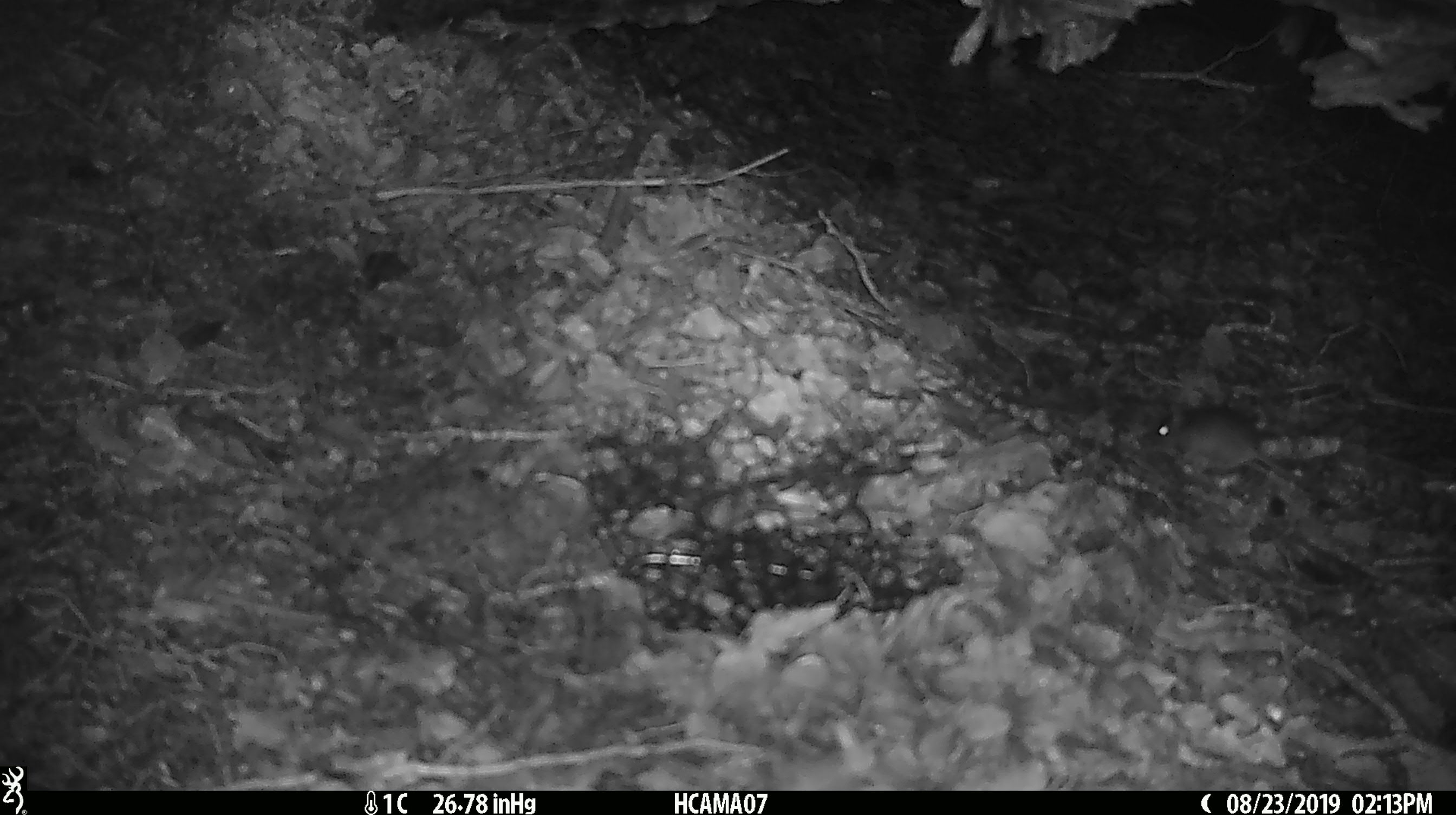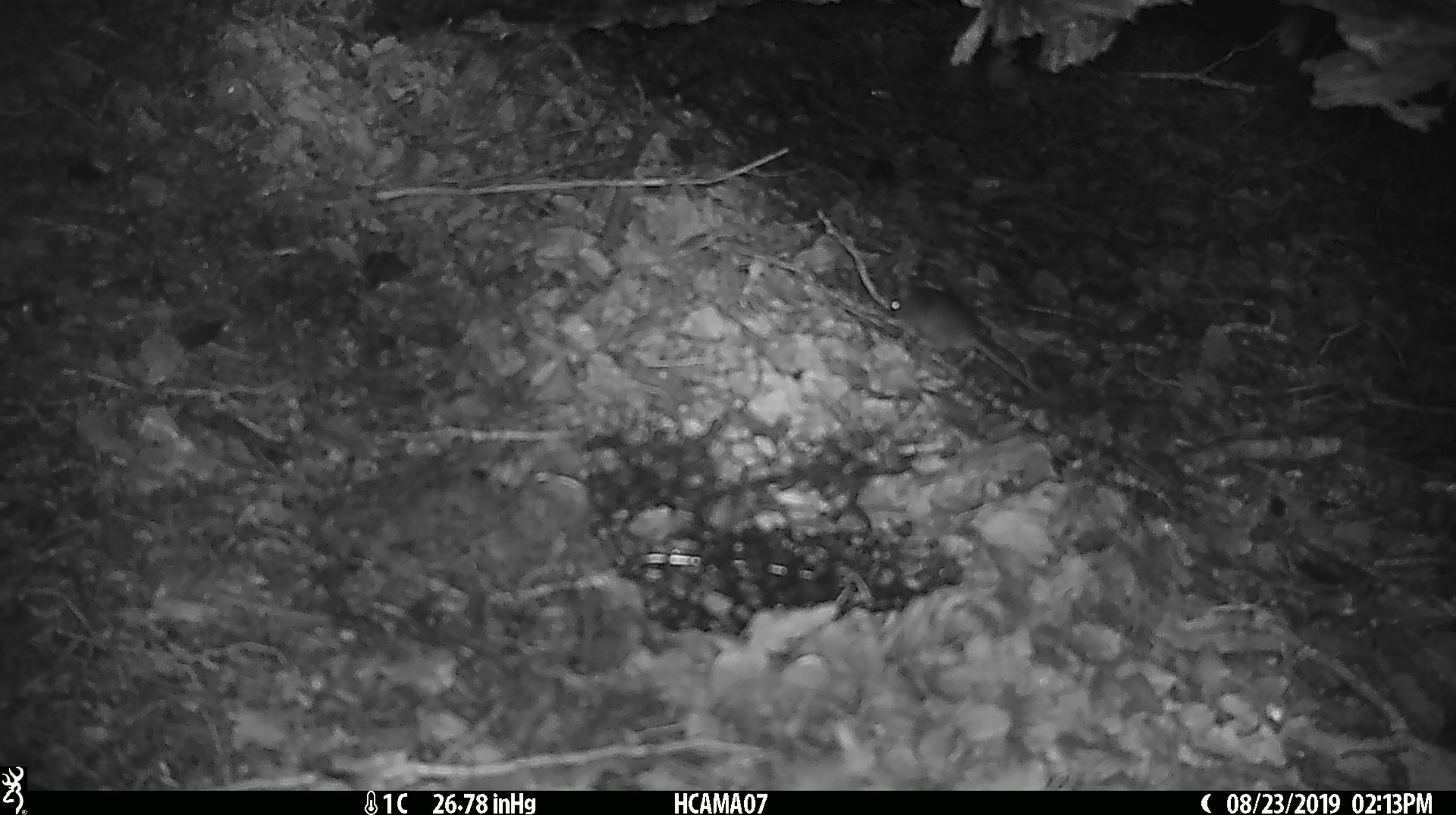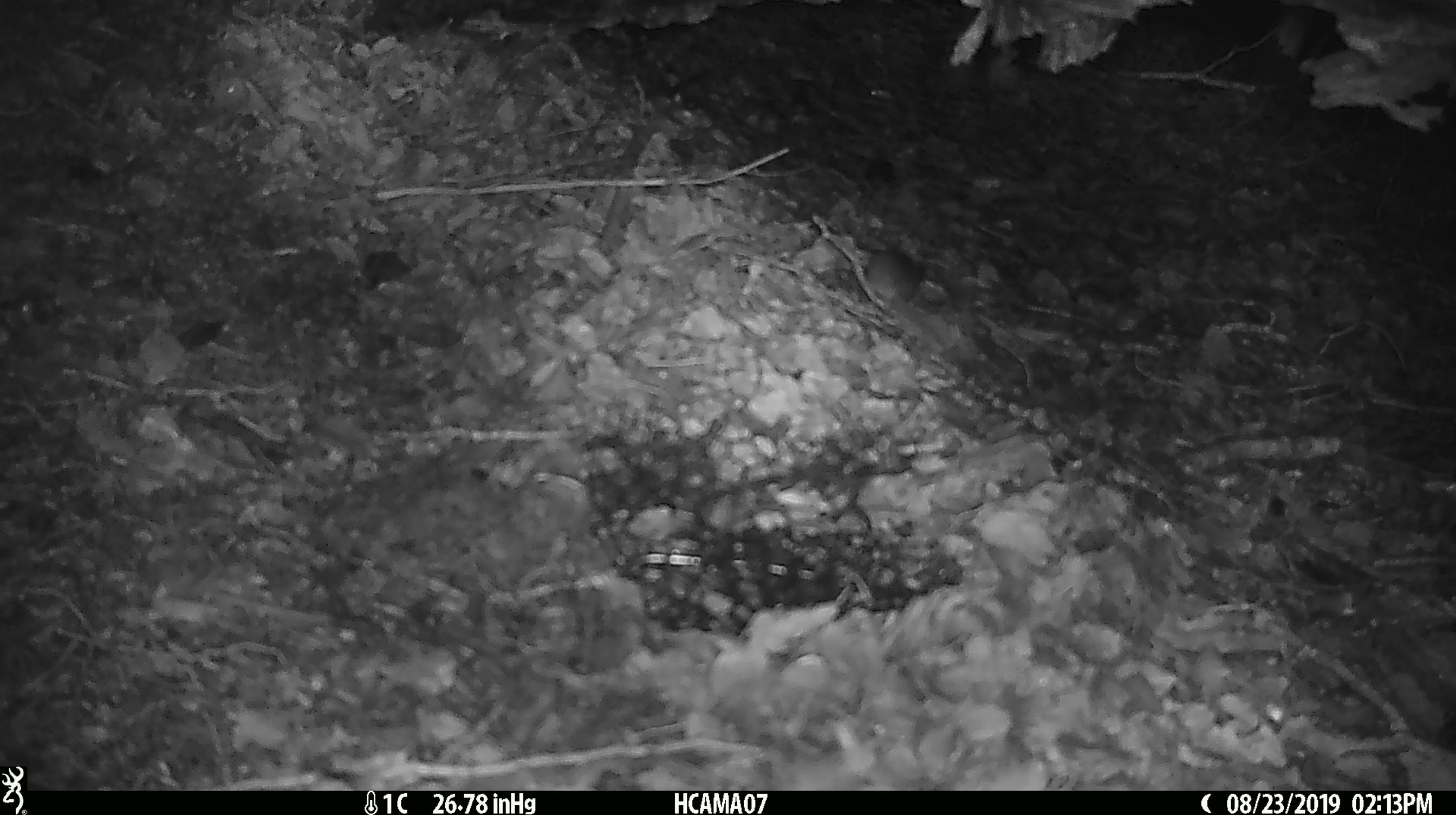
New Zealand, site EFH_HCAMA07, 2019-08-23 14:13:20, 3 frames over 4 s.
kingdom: Animalia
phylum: Chordata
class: Mammalia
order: Rodentia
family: Muridae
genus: Mus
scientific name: Mus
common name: mouse